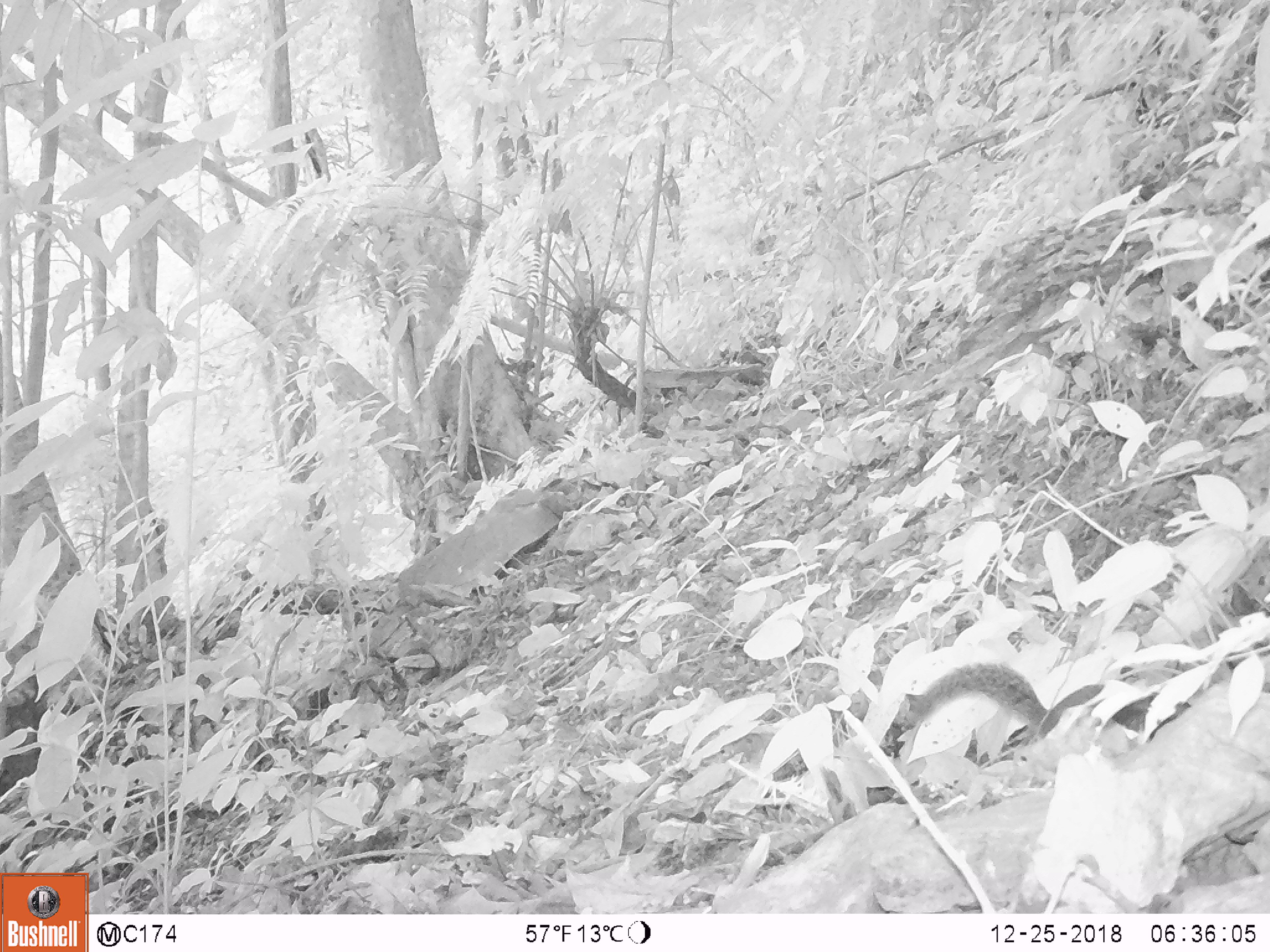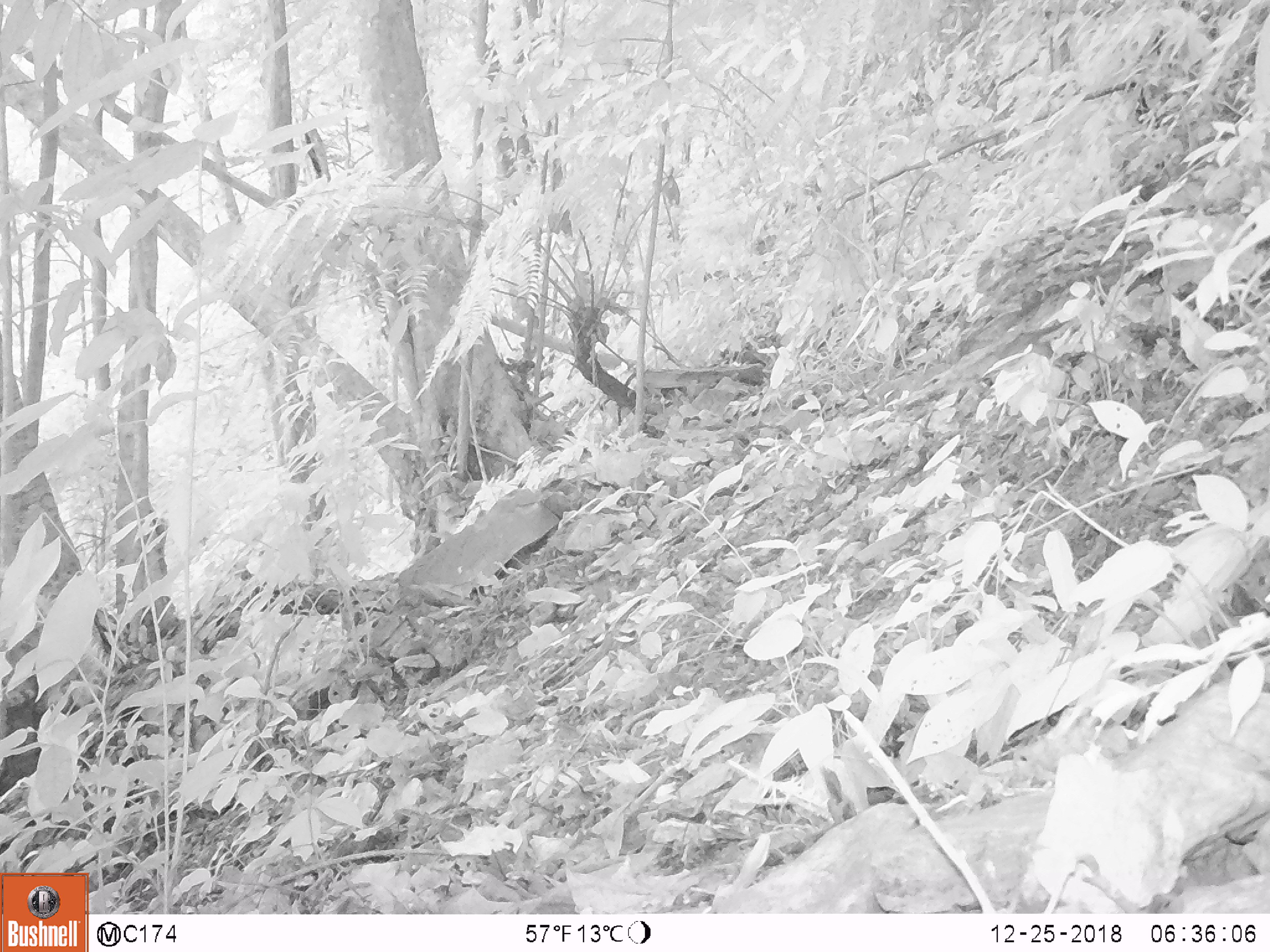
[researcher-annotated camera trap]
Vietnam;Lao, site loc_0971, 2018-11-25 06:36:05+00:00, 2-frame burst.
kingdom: Animalia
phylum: Chordata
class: Mammalia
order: Rodentia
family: Sciuridae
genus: Sciurus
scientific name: Sciurus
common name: squirrel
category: unidentified squirrel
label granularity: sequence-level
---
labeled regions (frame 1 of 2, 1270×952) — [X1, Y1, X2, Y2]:
unidentified squirrel: [908, 659, 1189, 744]